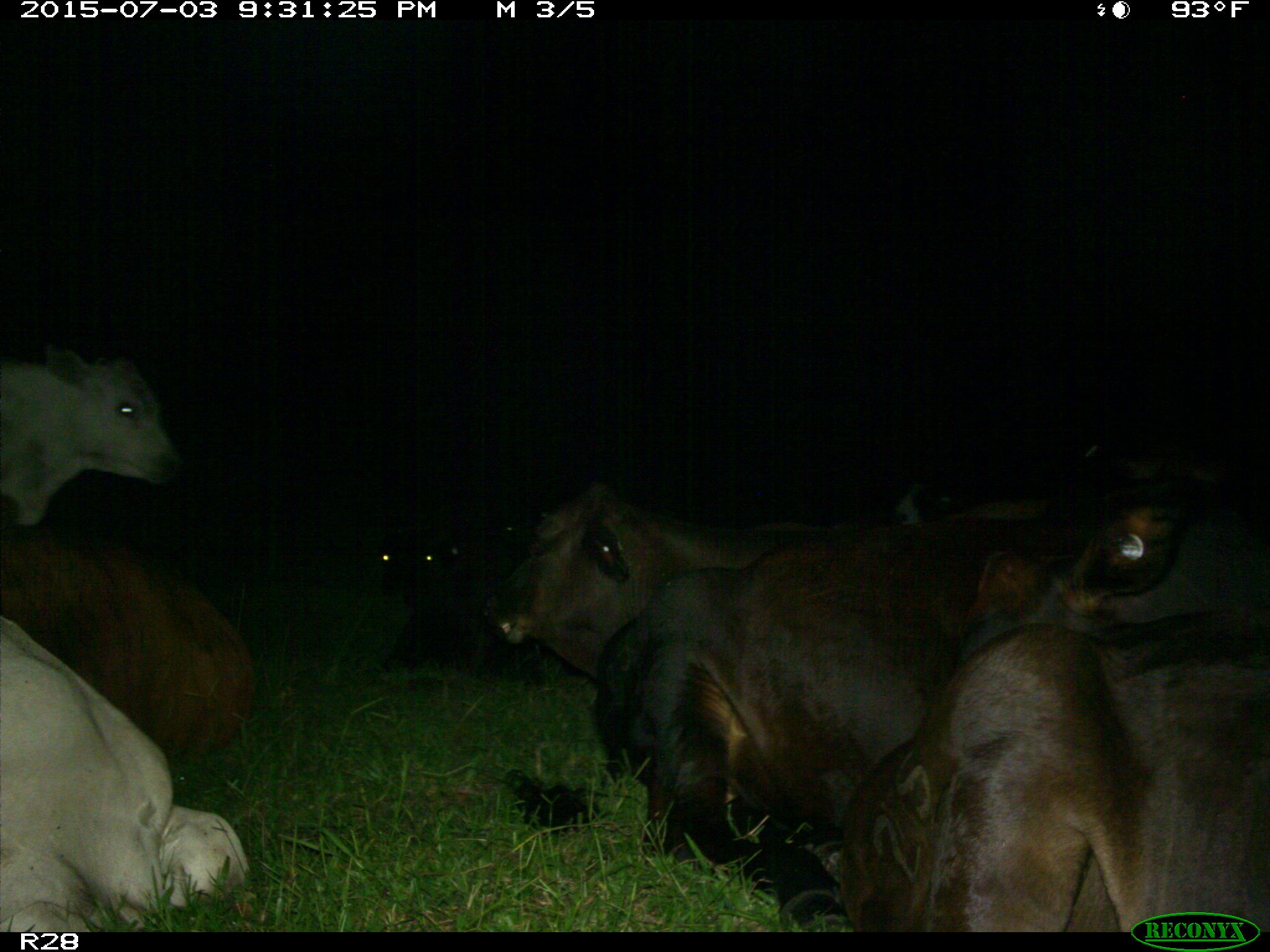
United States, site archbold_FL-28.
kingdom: Animalia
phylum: Chordata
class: Mammalia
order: Artiodactyla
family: Bovidae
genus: Bos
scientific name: Bos taurus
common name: domestic cow